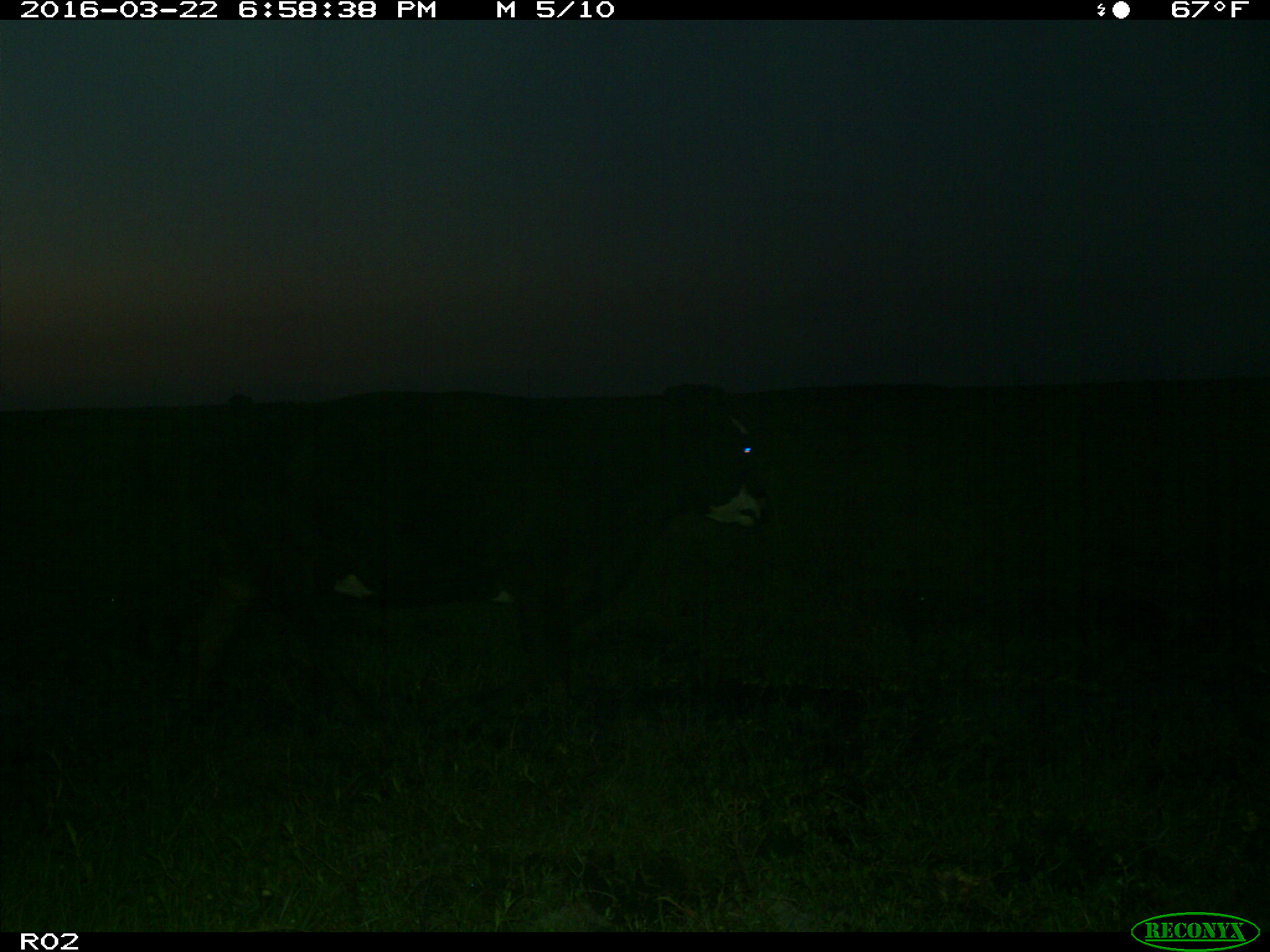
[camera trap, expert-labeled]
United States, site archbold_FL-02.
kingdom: Animalia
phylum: Chordata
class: Mammalia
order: Artiodactyla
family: Bovidae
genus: Bos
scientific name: Bos taurus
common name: domestic cow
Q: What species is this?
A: Bos taurus (domestic cow).